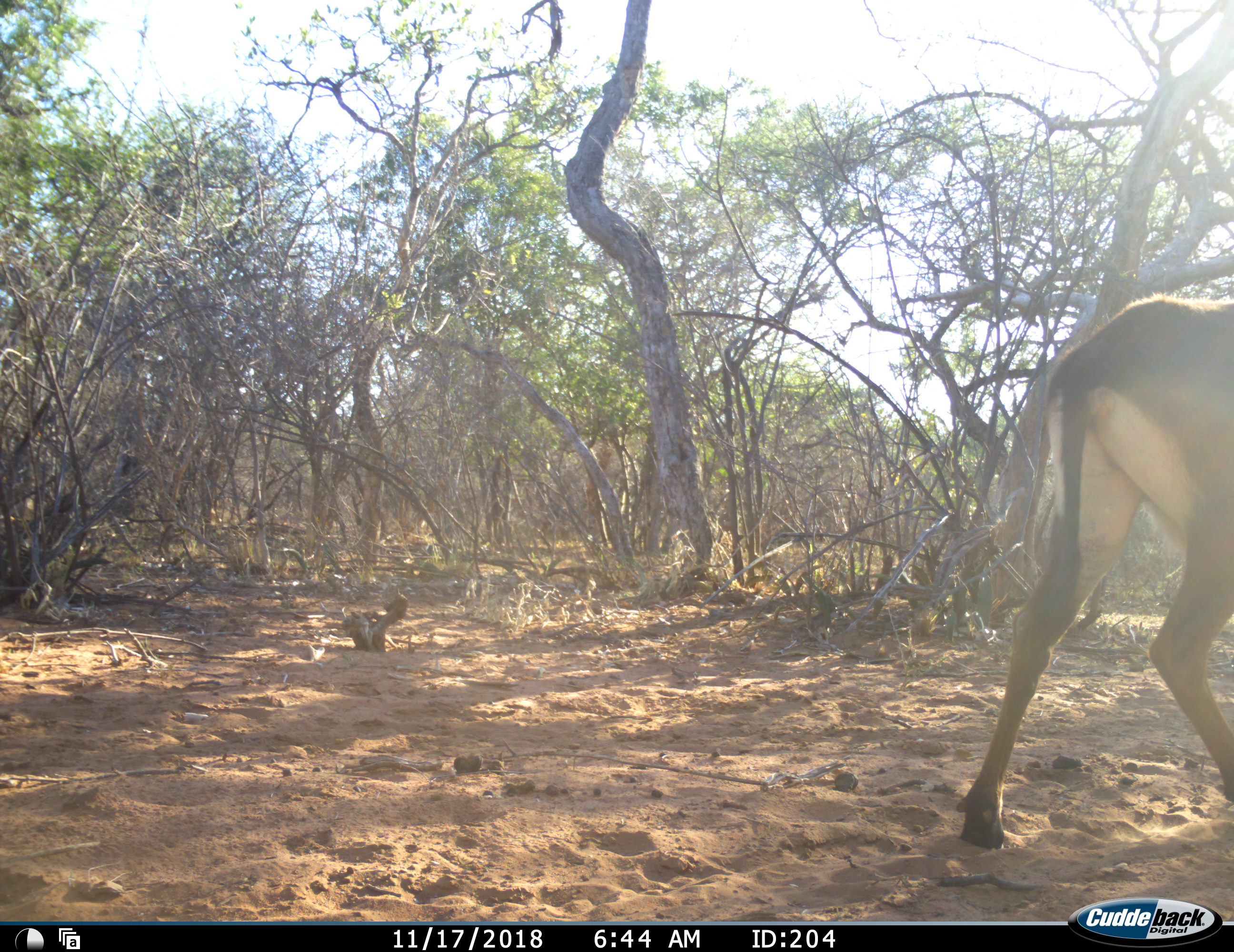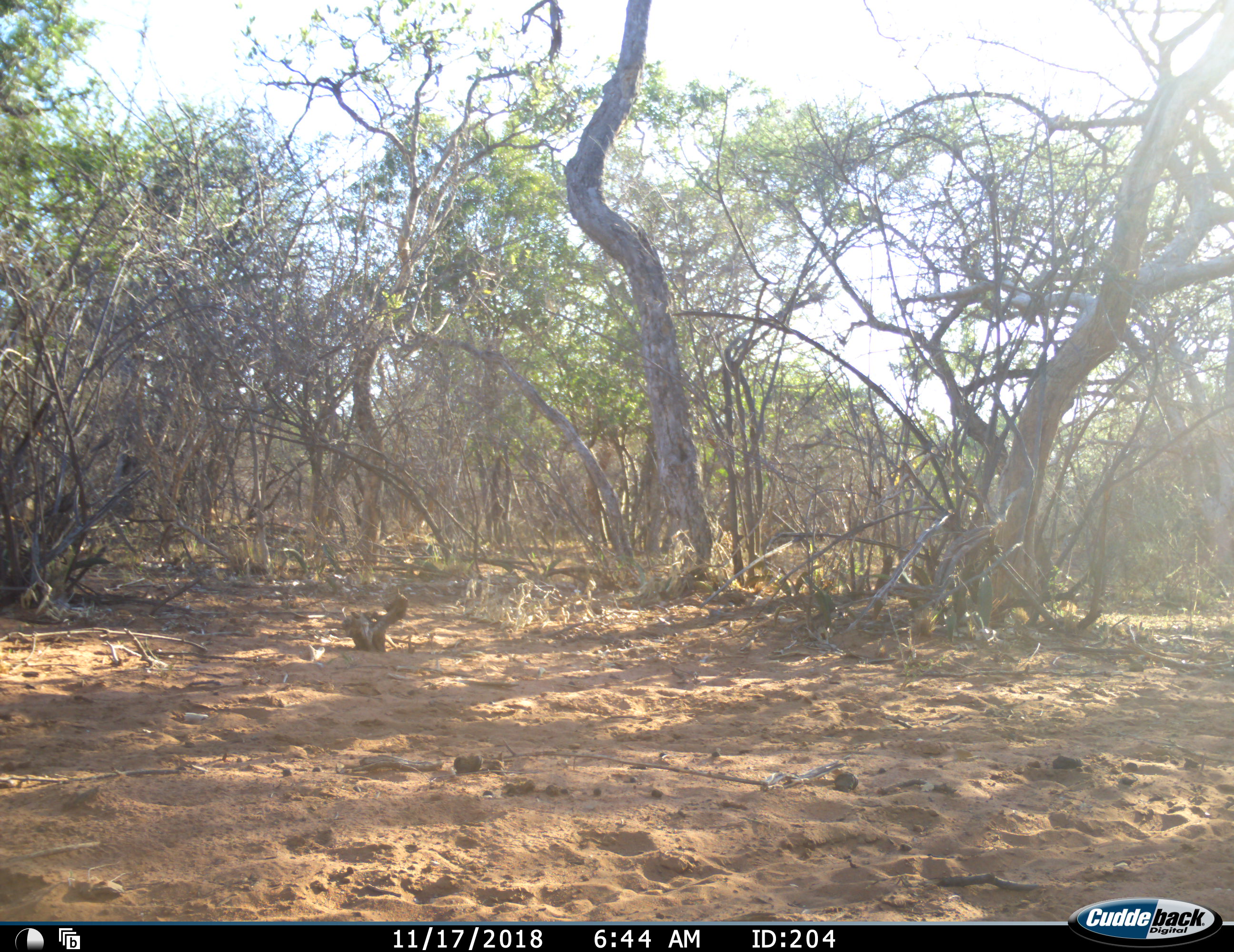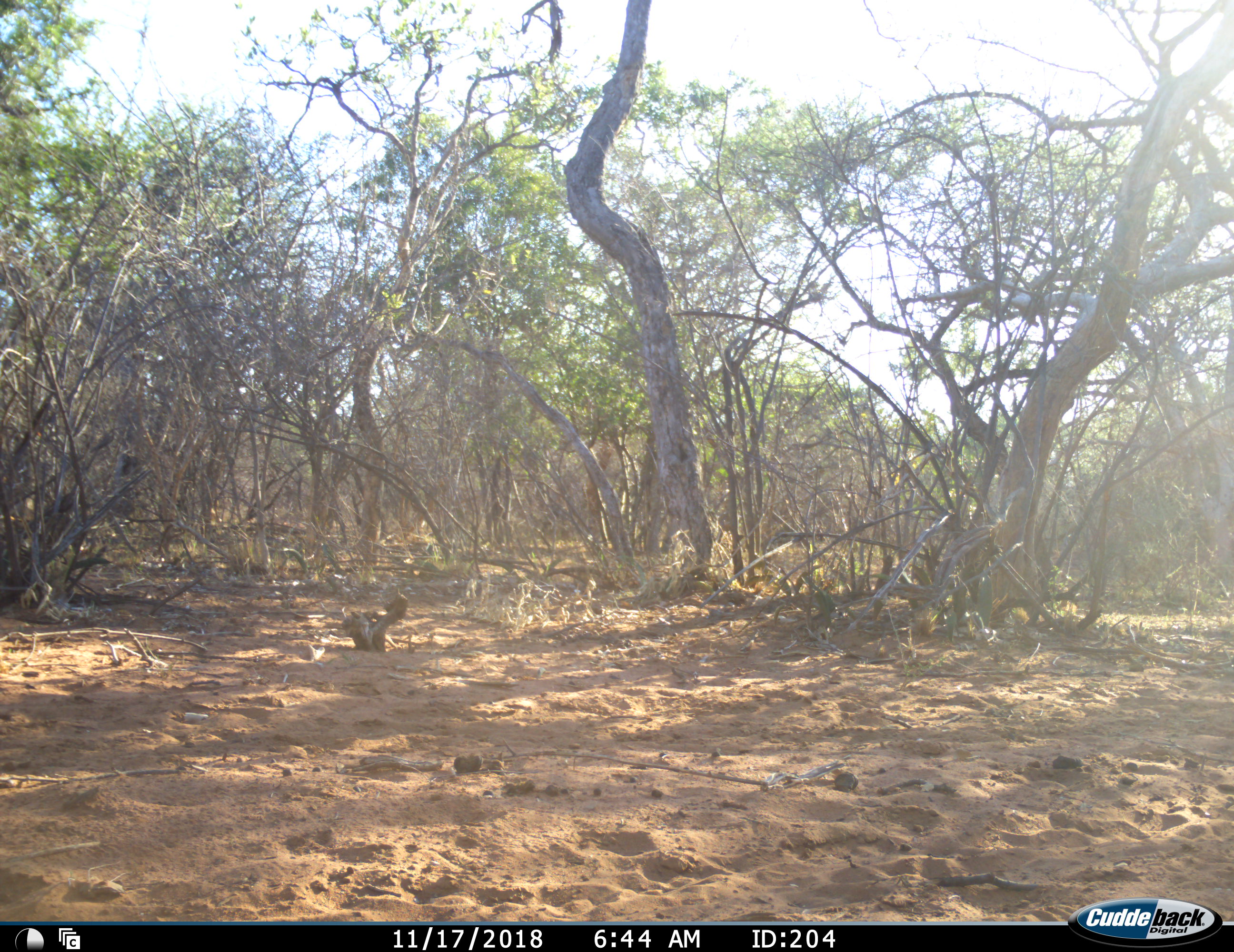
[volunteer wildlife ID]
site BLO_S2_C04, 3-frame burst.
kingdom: Animalia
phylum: Chordata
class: Mammalia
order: Artiodactyla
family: Bovidae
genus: Aepyceros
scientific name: Aepyceros melampus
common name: impala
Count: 1.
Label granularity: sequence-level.